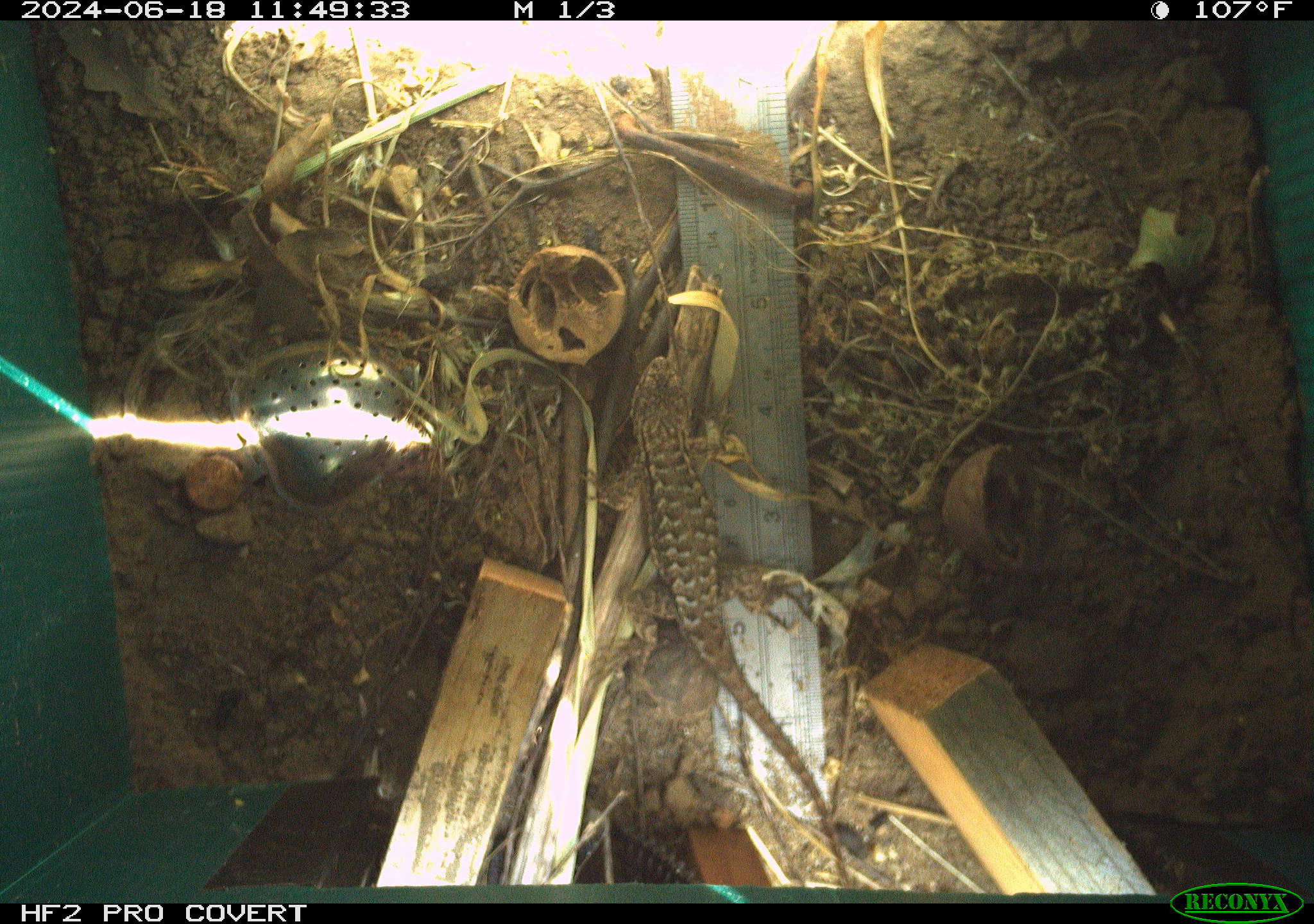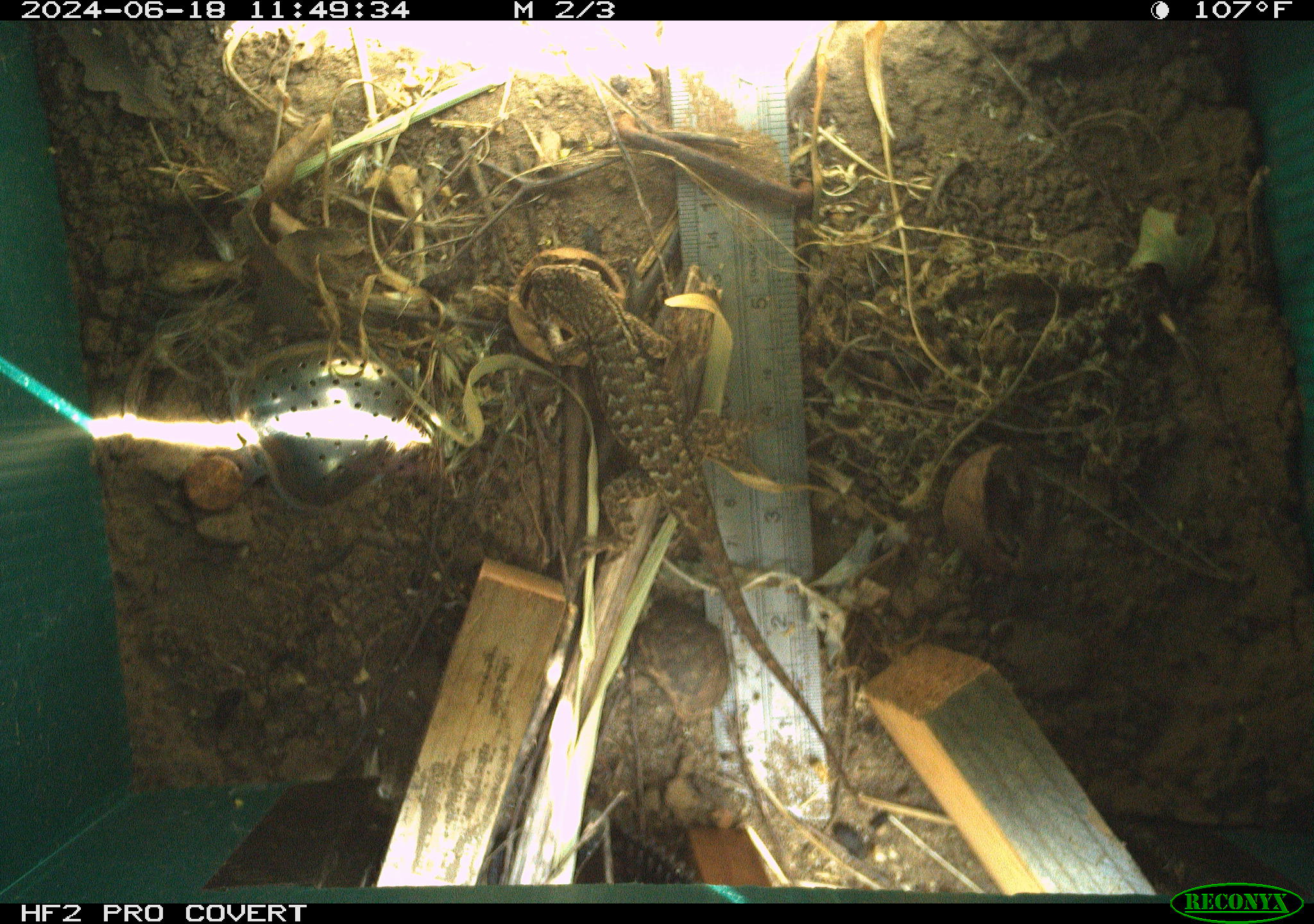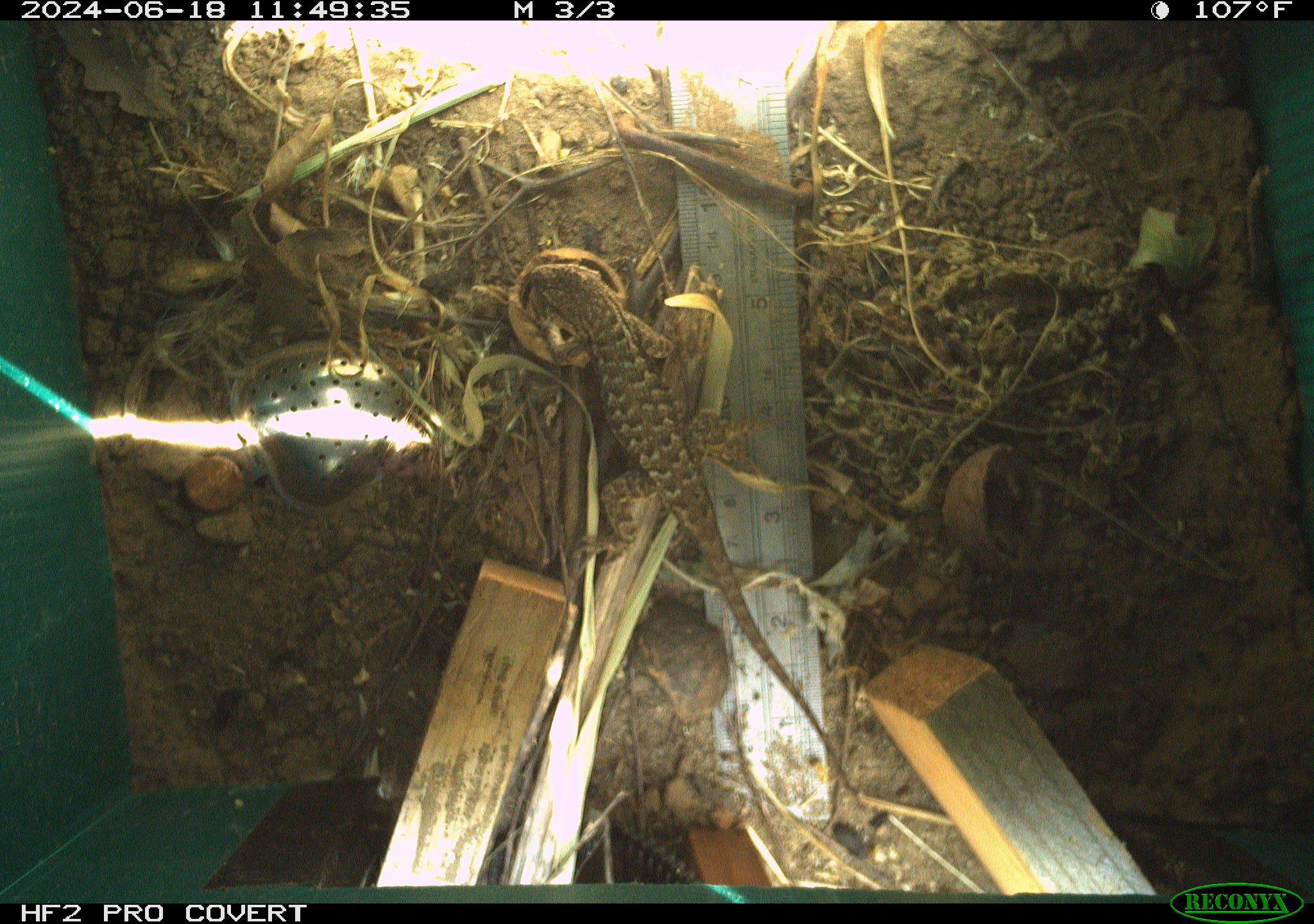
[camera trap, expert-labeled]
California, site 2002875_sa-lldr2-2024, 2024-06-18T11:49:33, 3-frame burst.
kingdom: Animalia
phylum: Chordata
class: Reptilia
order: Squamata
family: Phrynosomatidae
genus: Sceloporus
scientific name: Sceloporus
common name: spiny lizards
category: sceloporus species